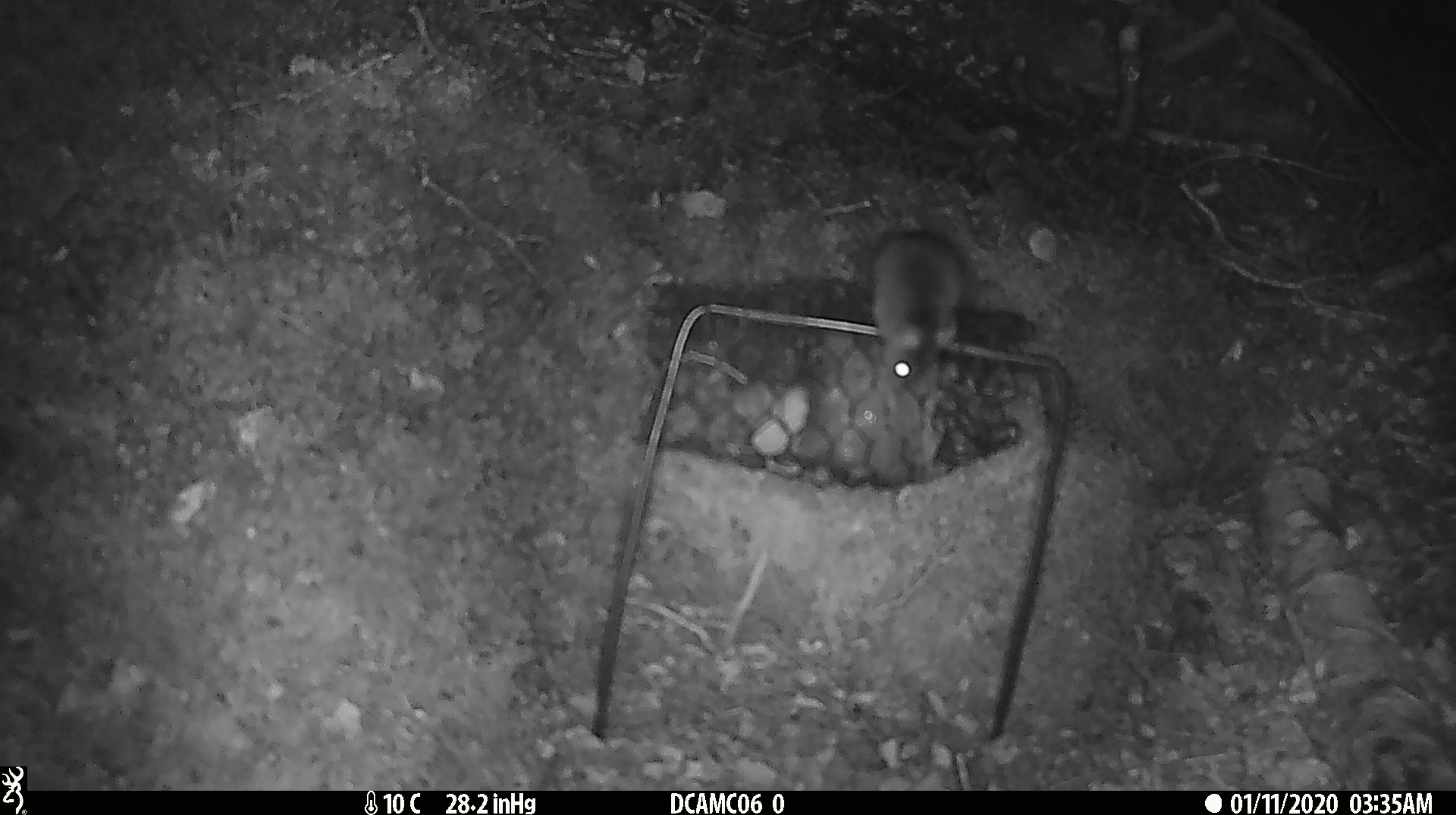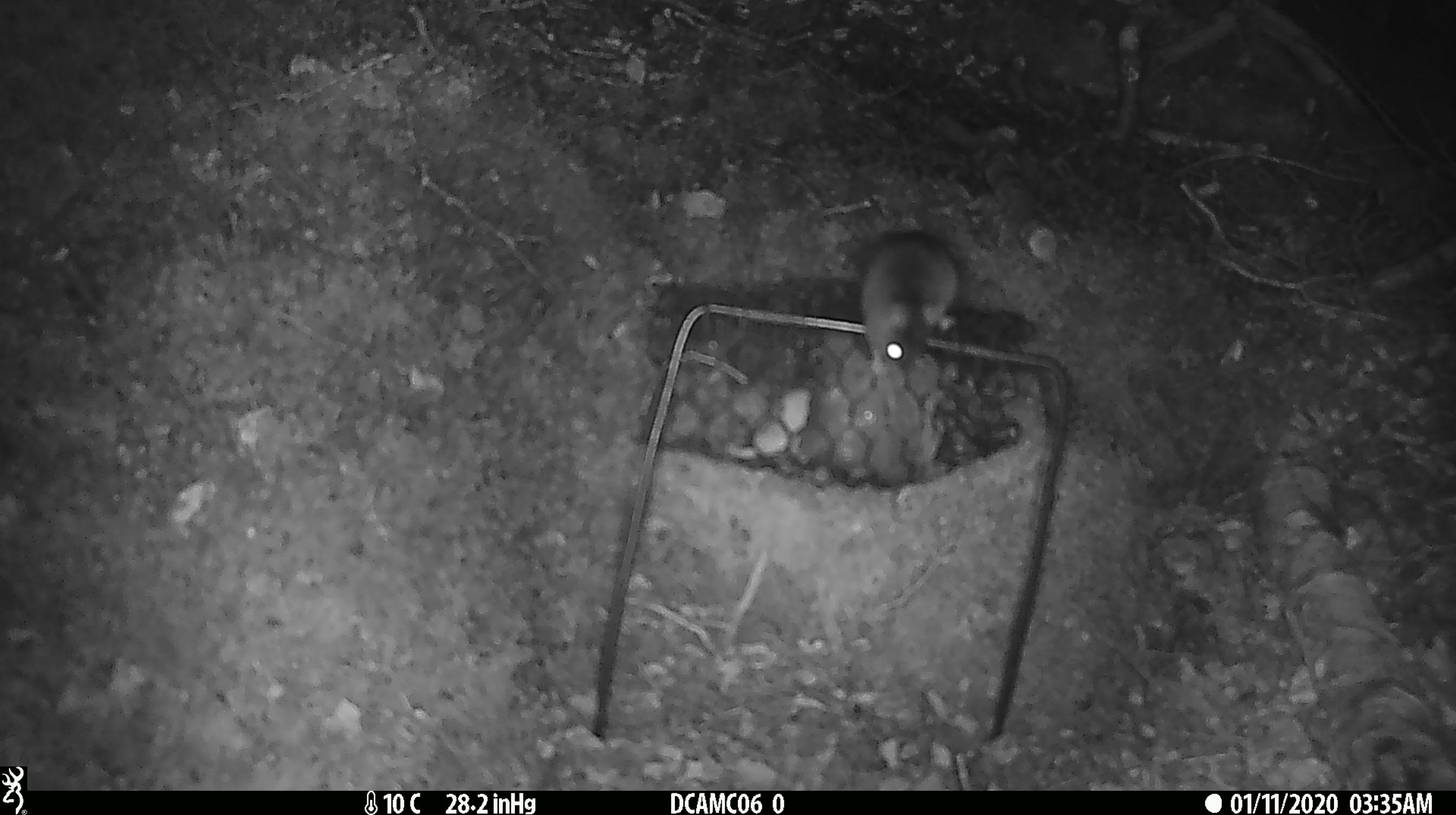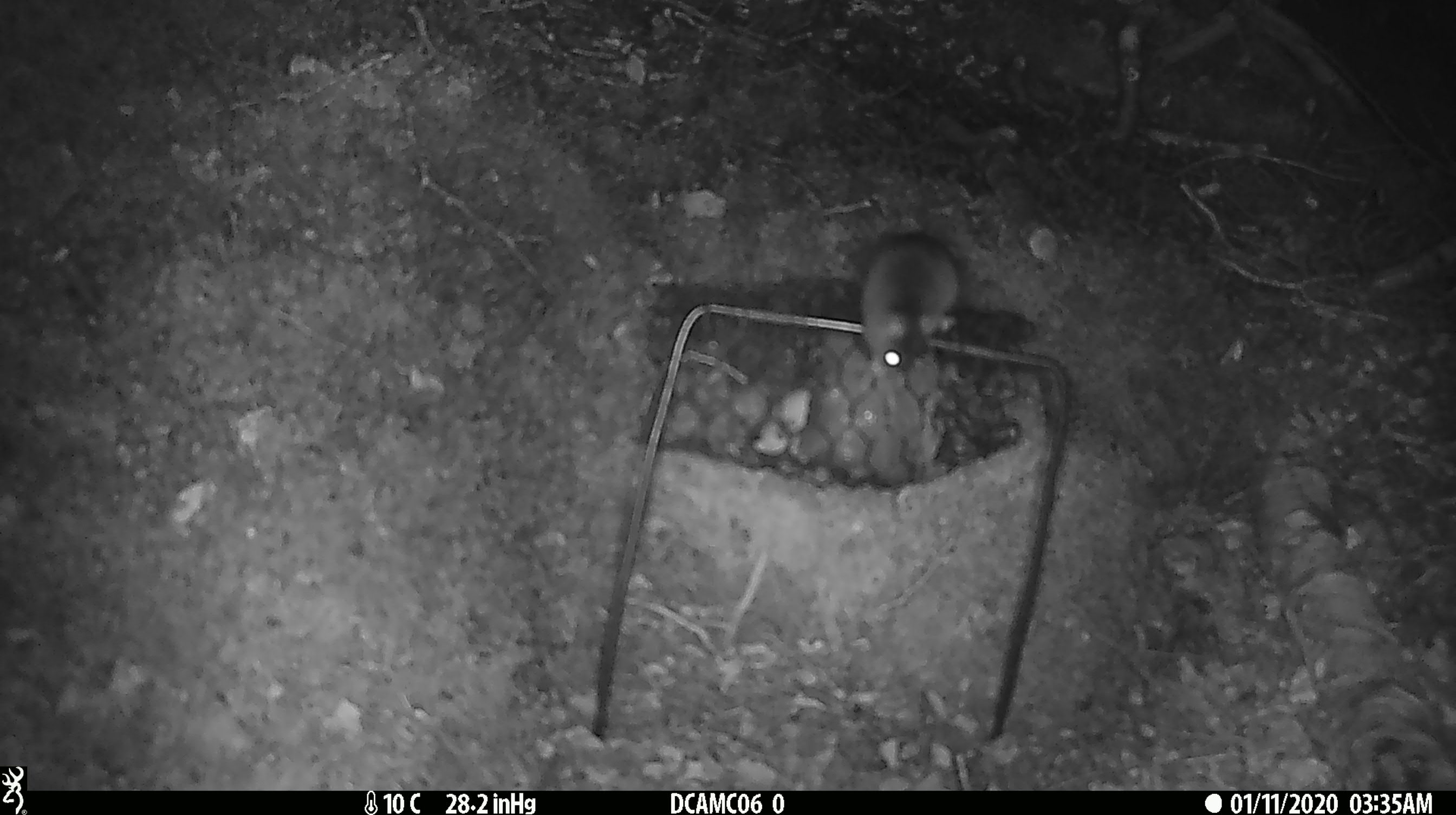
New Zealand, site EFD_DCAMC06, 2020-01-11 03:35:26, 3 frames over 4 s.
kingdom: Animalia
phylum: Chordata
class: Mammalia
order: Rodentia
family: Muridae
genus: Mus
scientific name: Mus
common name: mouse